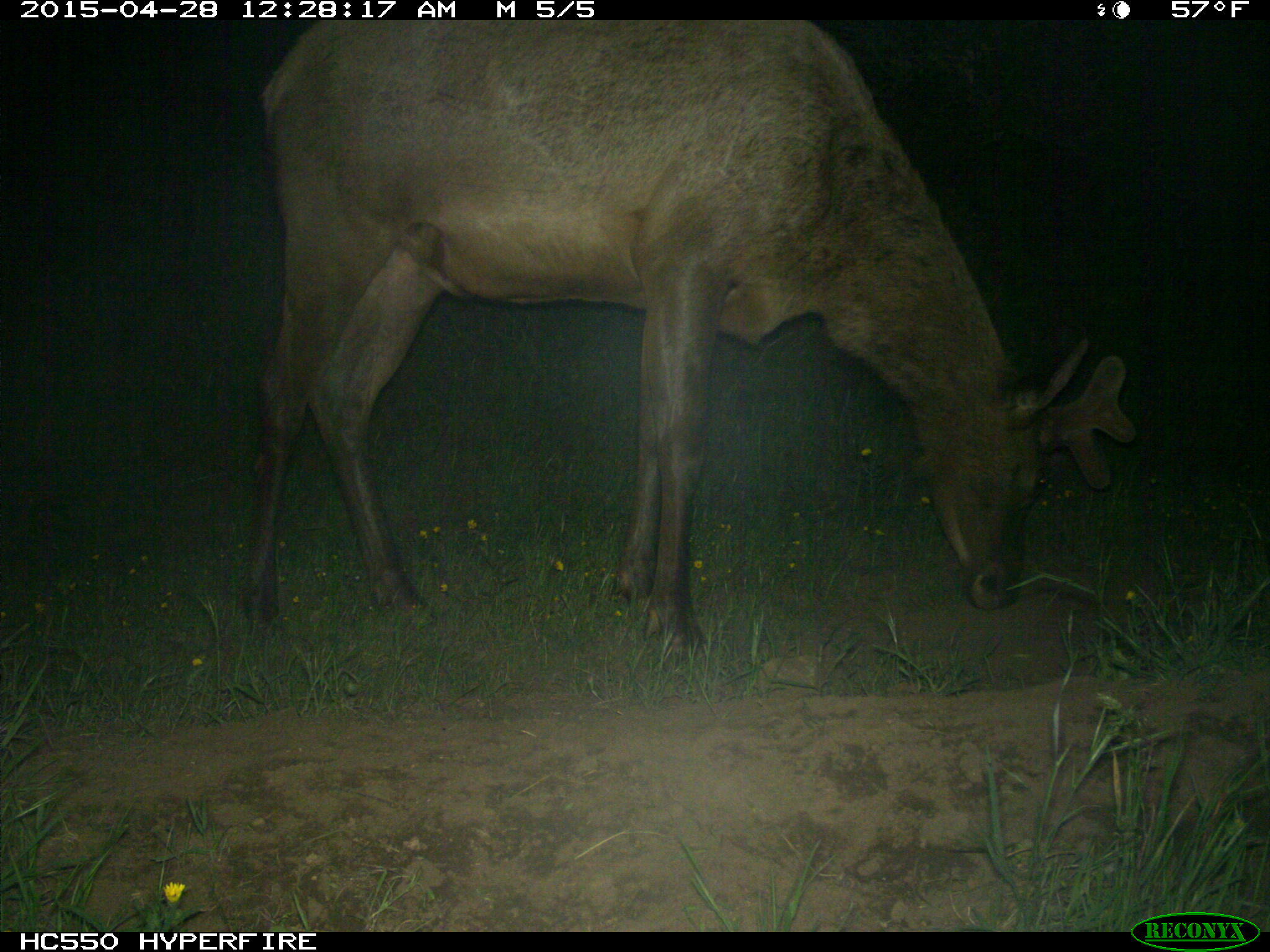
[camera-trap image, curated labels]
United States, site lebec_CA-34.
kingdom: Animalia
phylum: Chordata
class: Mammalia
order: Artiodactyla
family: Cervidae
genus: Cervus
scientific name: Cervus canadensis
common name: elk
Cervus canadensis (elk).